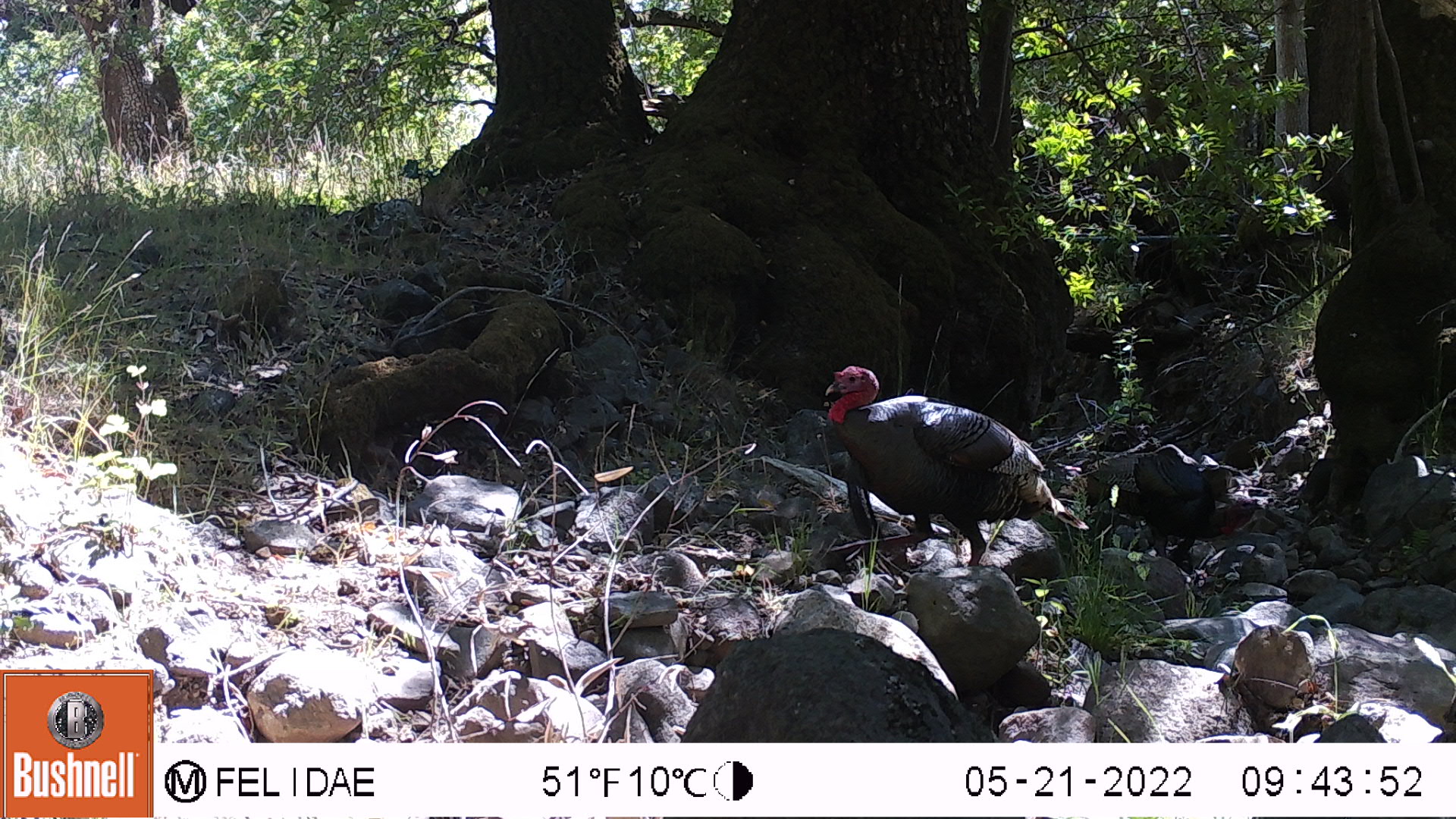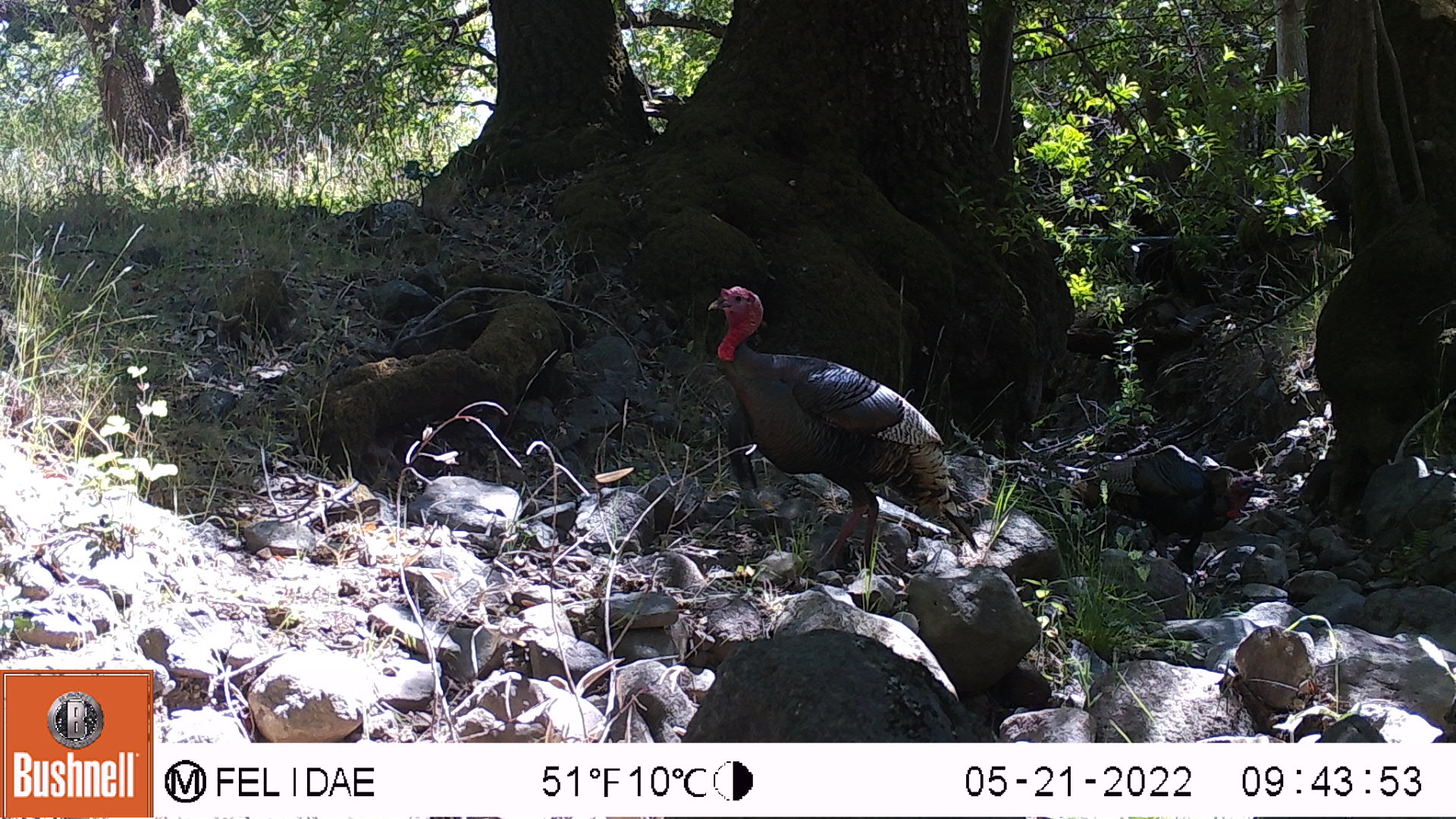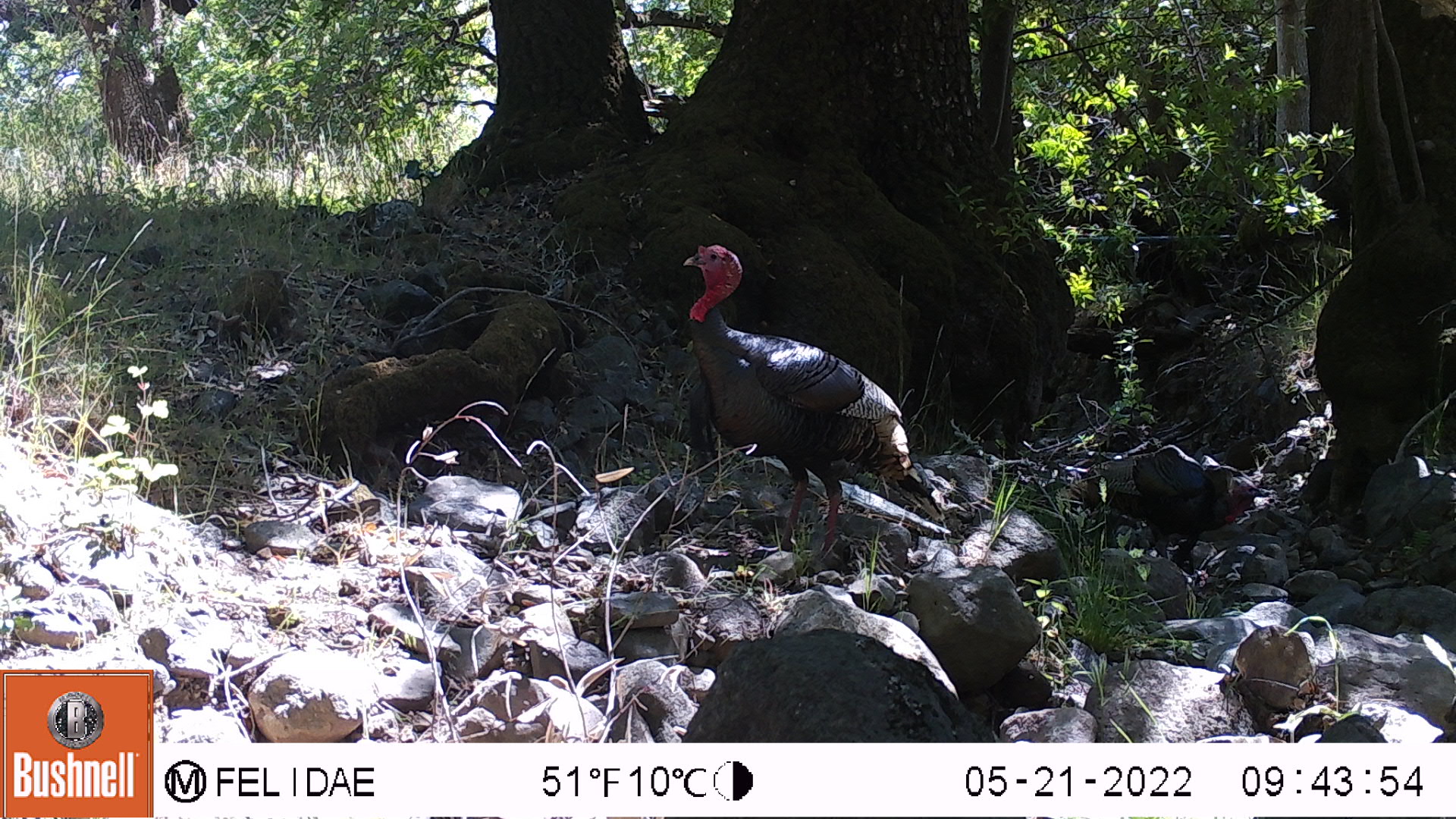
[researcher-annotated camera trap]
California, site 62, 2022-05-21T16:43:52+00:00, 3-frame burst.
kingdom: Animalia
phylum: Chordata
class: Aves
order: Galliformes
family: Phasianidae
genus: Meleagris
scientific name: Meleagris gallopavo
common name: turkey